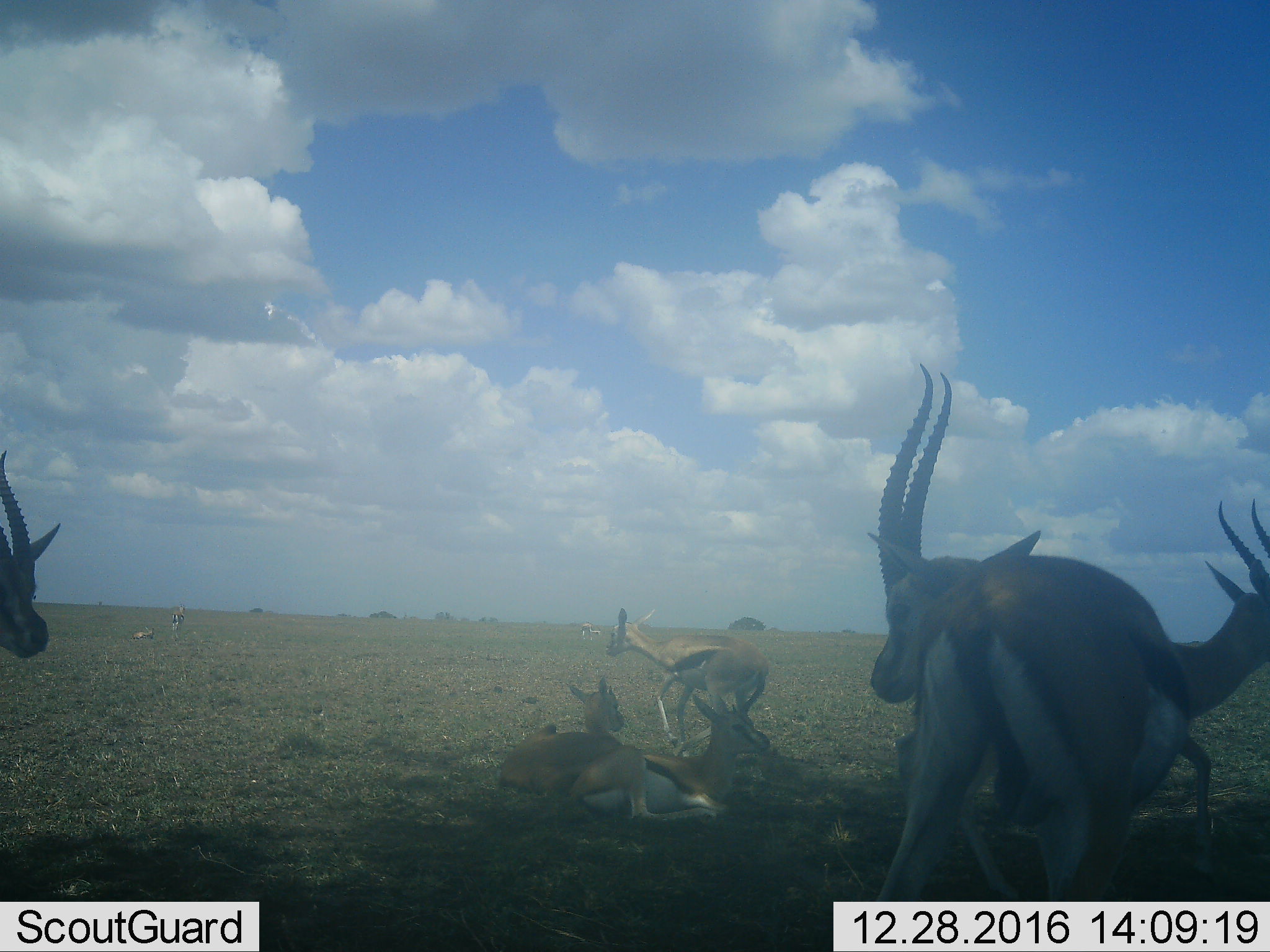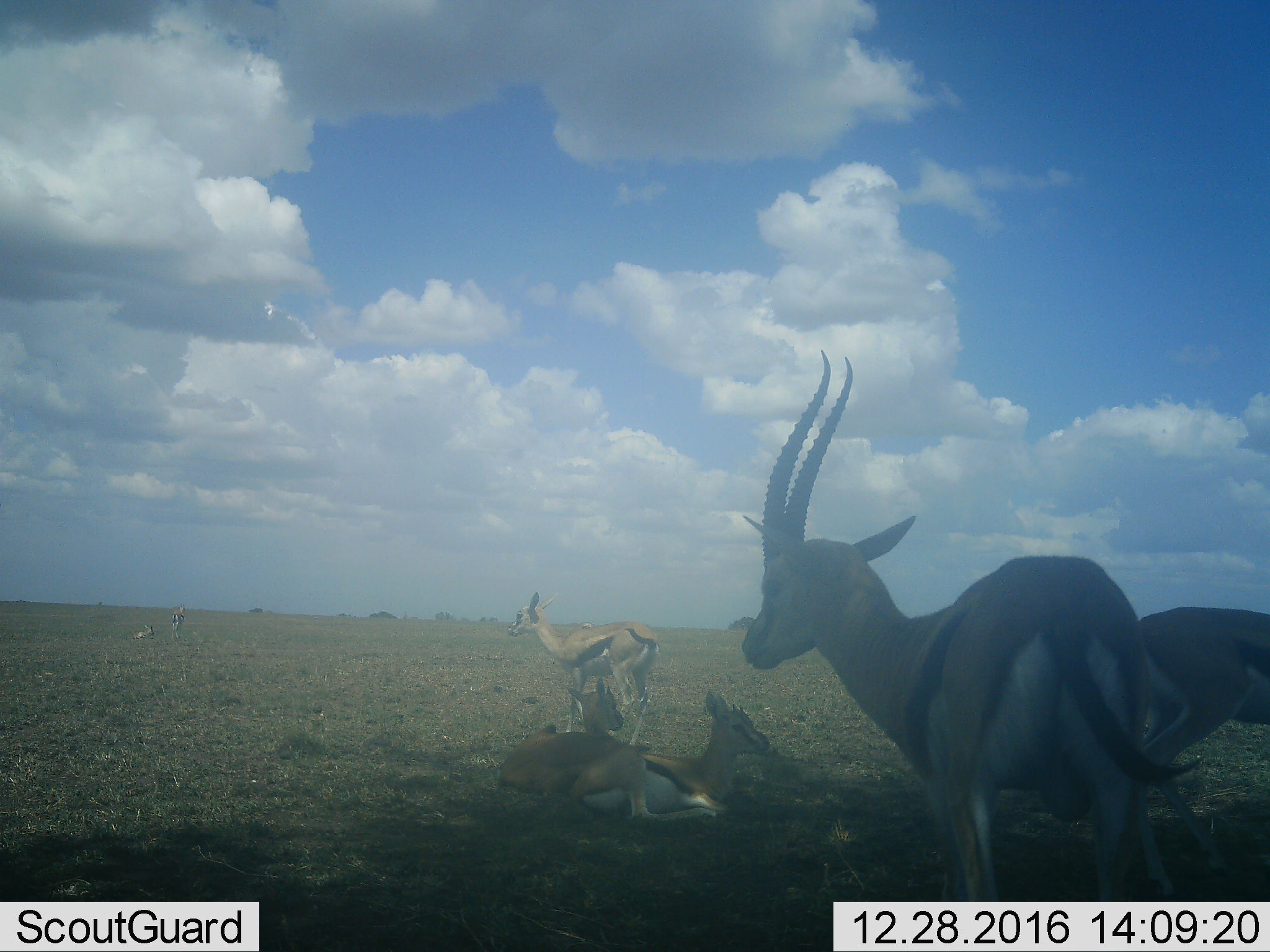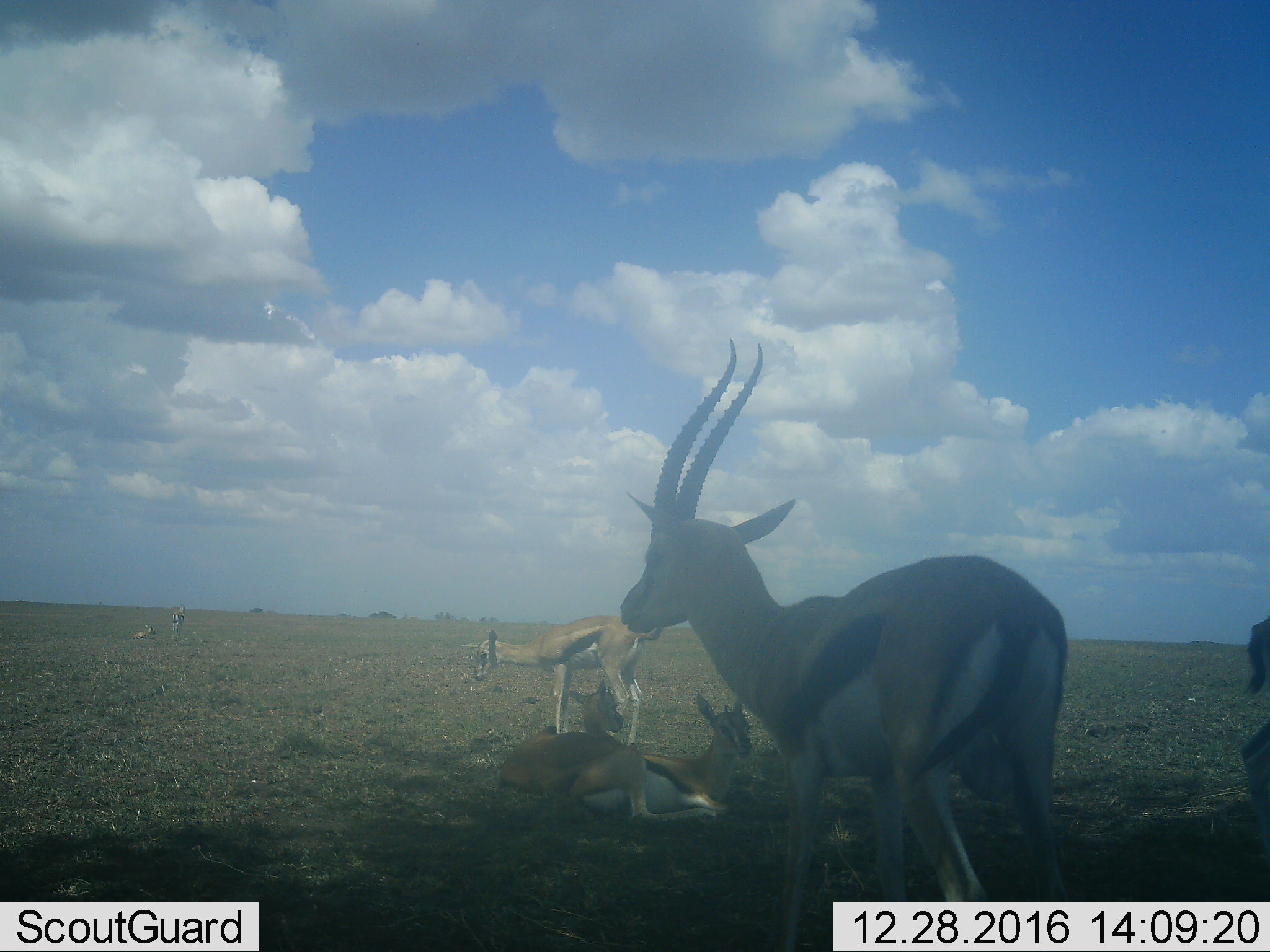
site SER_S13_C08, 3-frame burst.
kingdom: Animalia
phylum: Chordata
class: Mammalia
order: Artiodactyla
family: Bovidae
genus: Eudorcas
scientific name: Eudorcas thomsonii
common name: thomson's gazelle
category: gazellethomsons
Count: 9.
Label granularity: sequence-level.